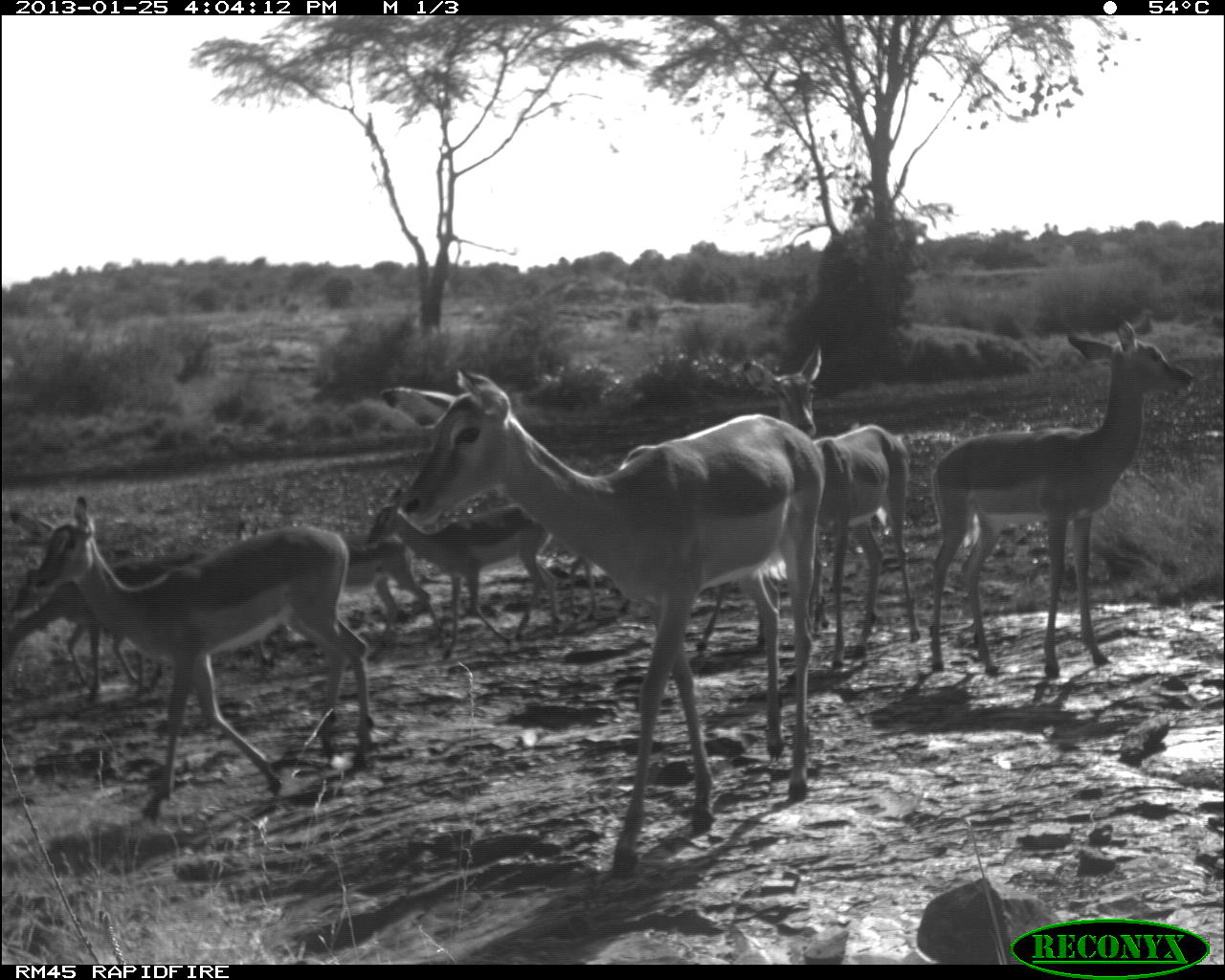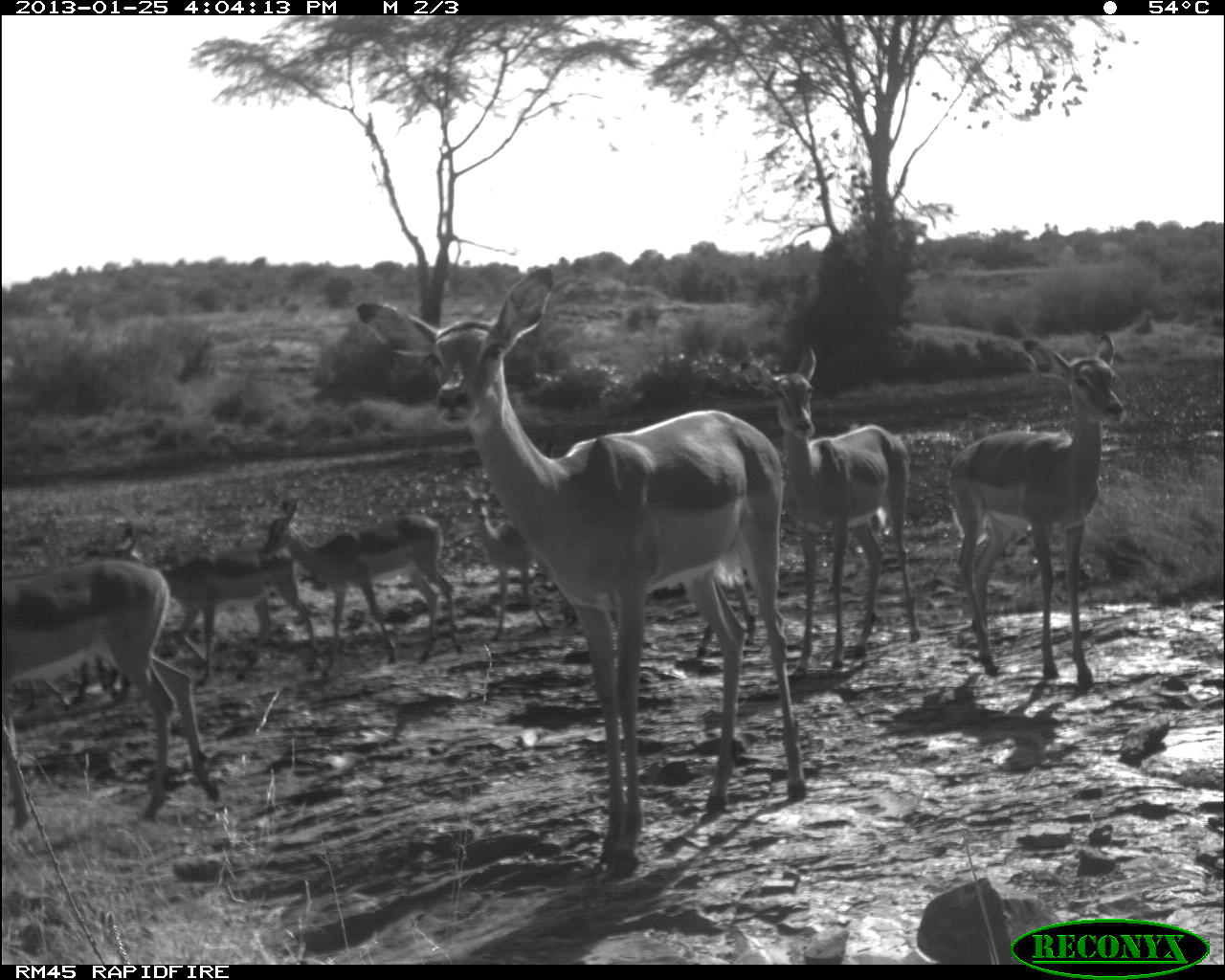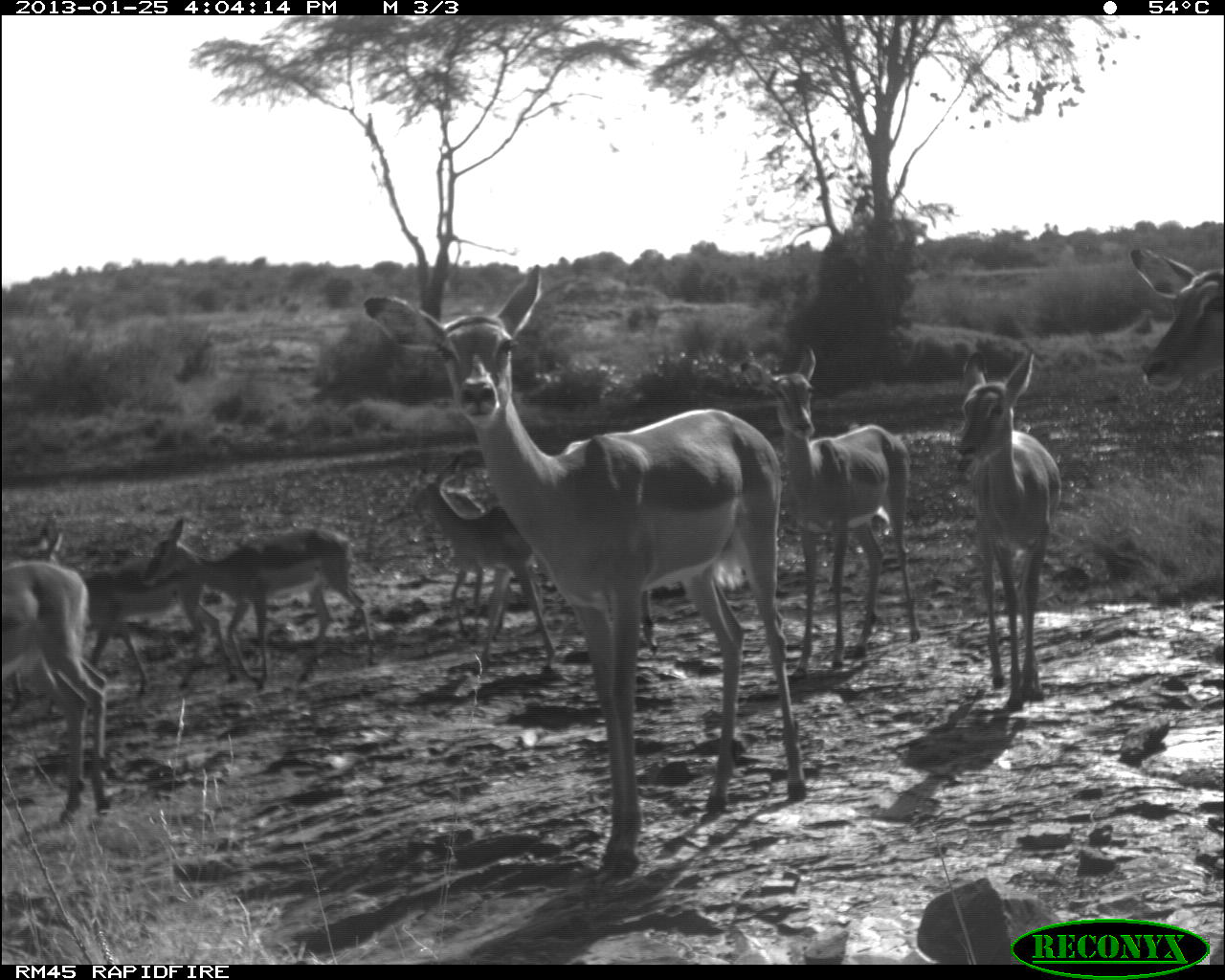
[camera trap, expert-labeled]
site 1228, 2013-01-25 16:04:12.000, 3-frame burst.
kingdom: Animalia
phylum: Chordata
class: Mammalia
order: Artiodactyla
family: Bovidae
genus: Aepyceros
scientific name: Aepyceros melampus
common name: impala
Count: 7.